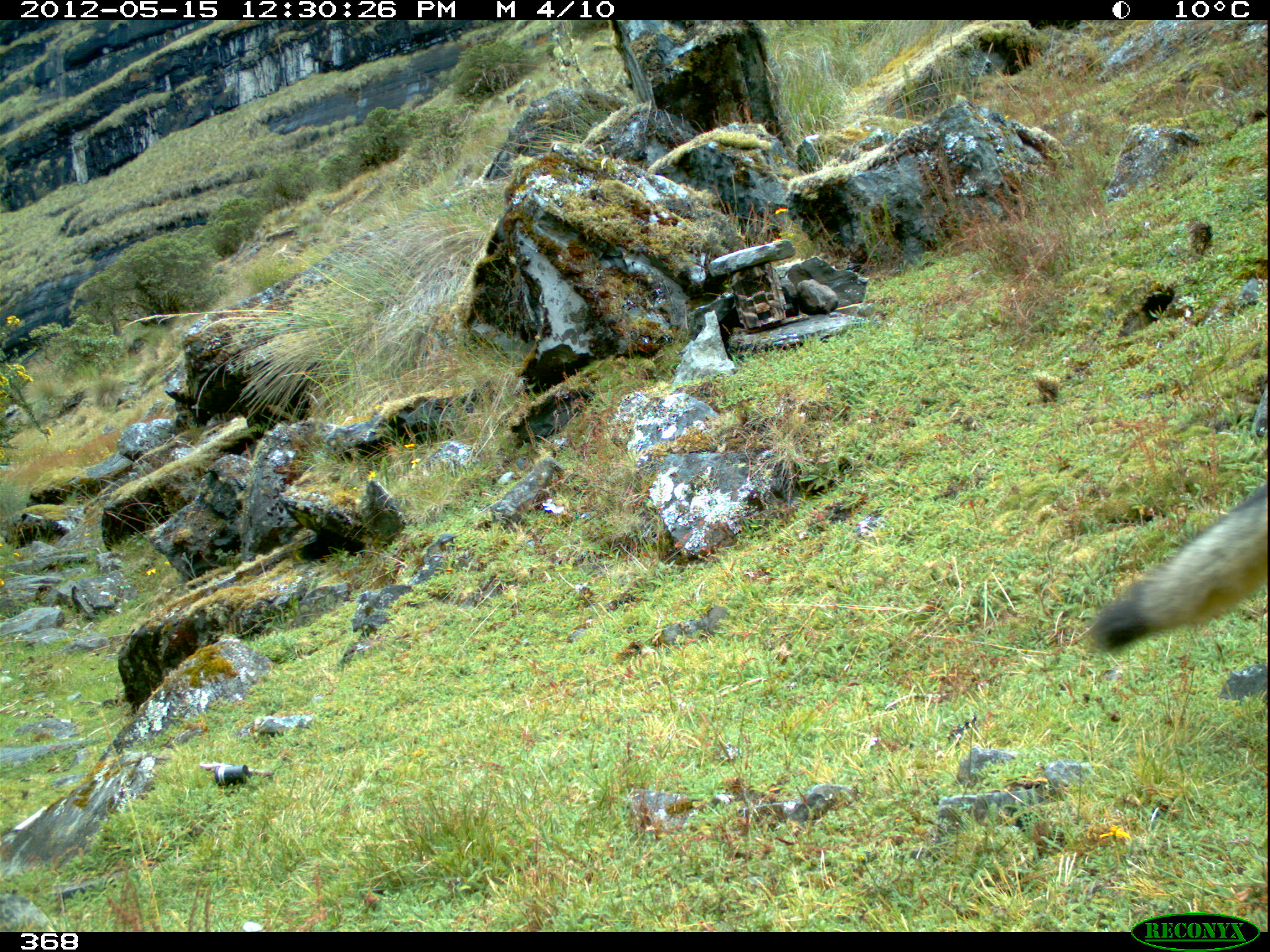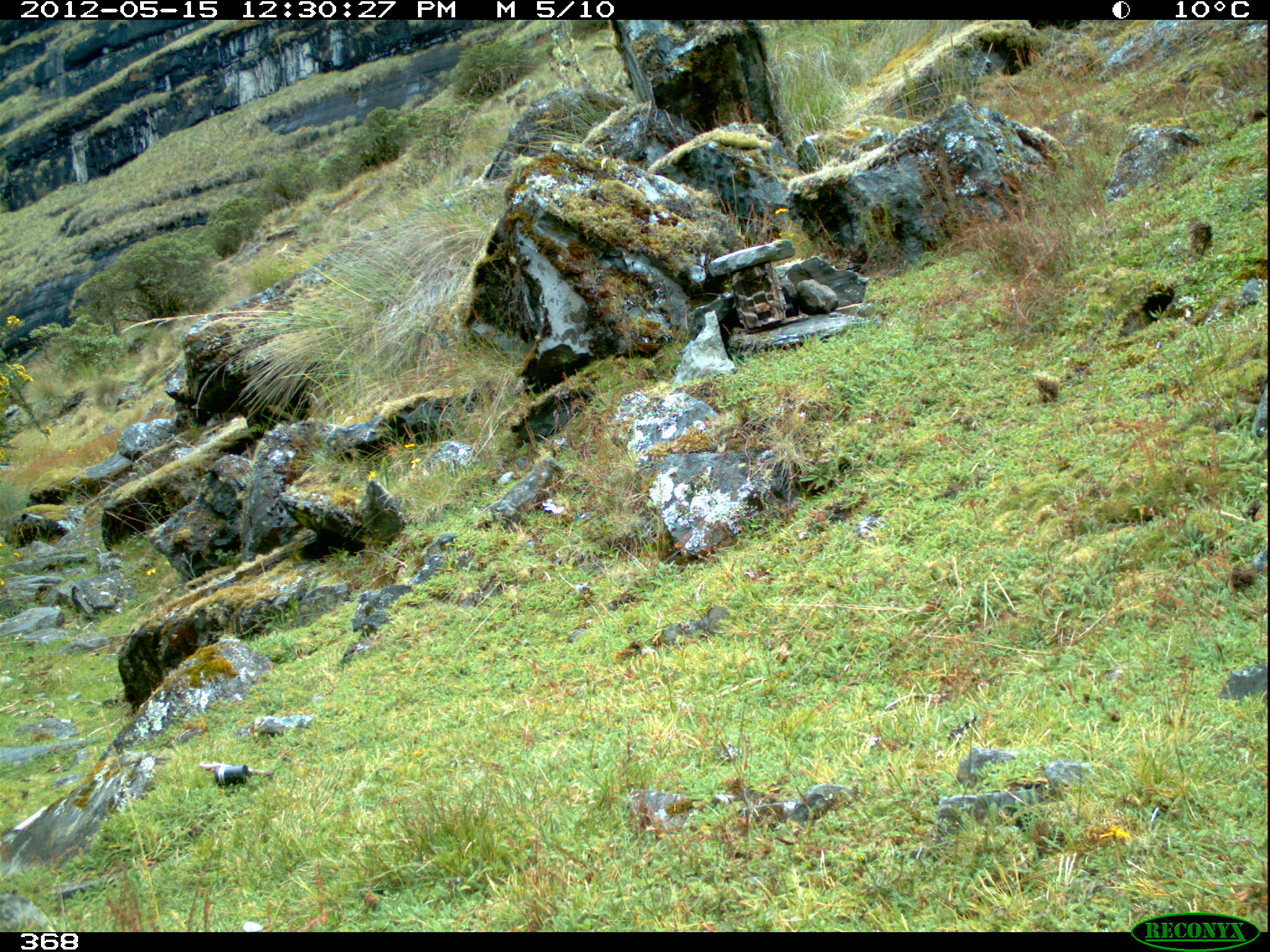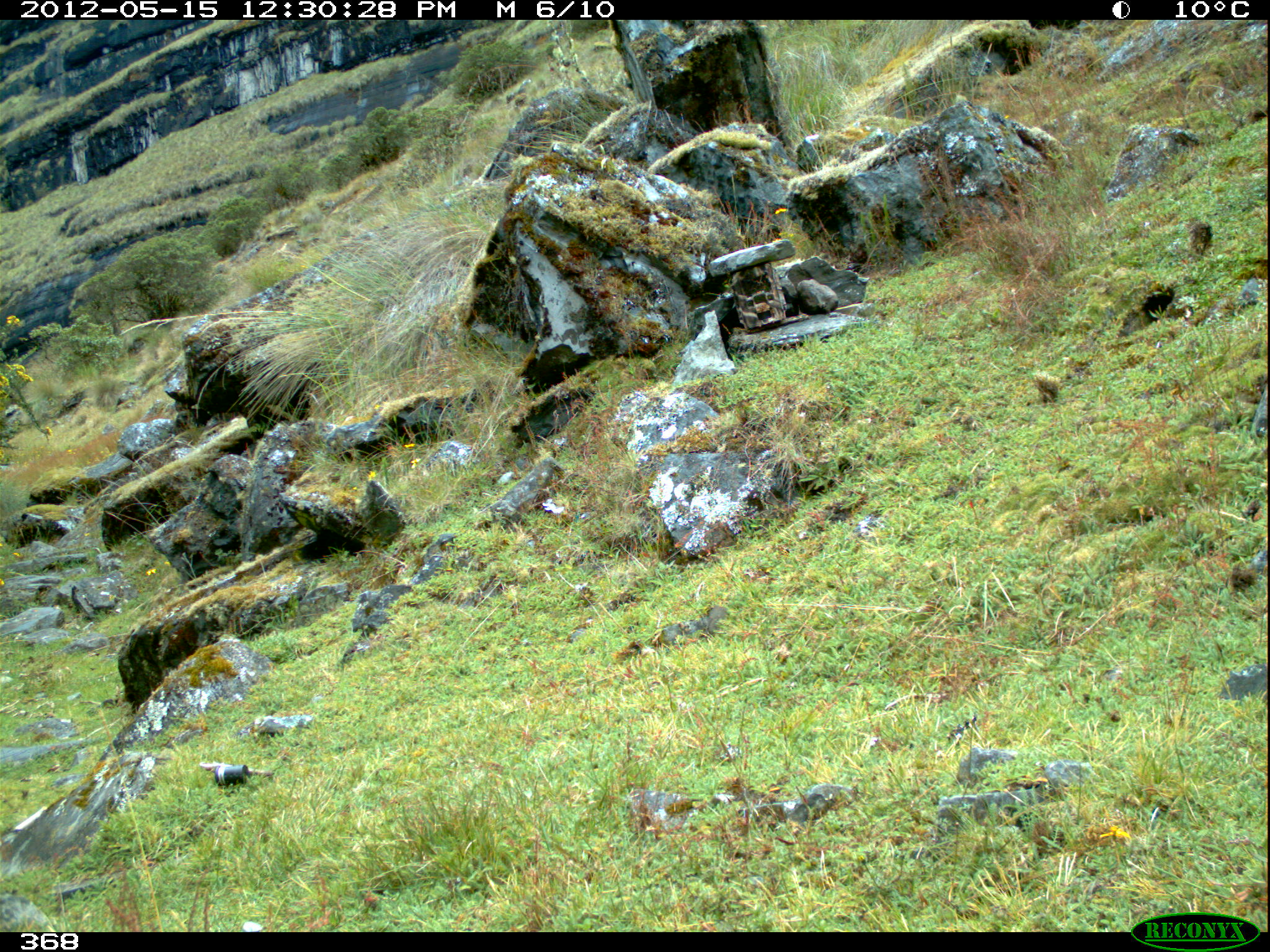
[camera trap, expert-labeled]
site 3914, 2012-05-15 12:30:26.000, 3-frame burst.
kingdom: Animalia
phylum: Chordata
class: Mammalia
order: Carnivora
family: Canidae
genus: Lycalopex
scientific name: Lycalopex culpaeus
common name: culpeo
Lycalopex culpaeus (culpeo).